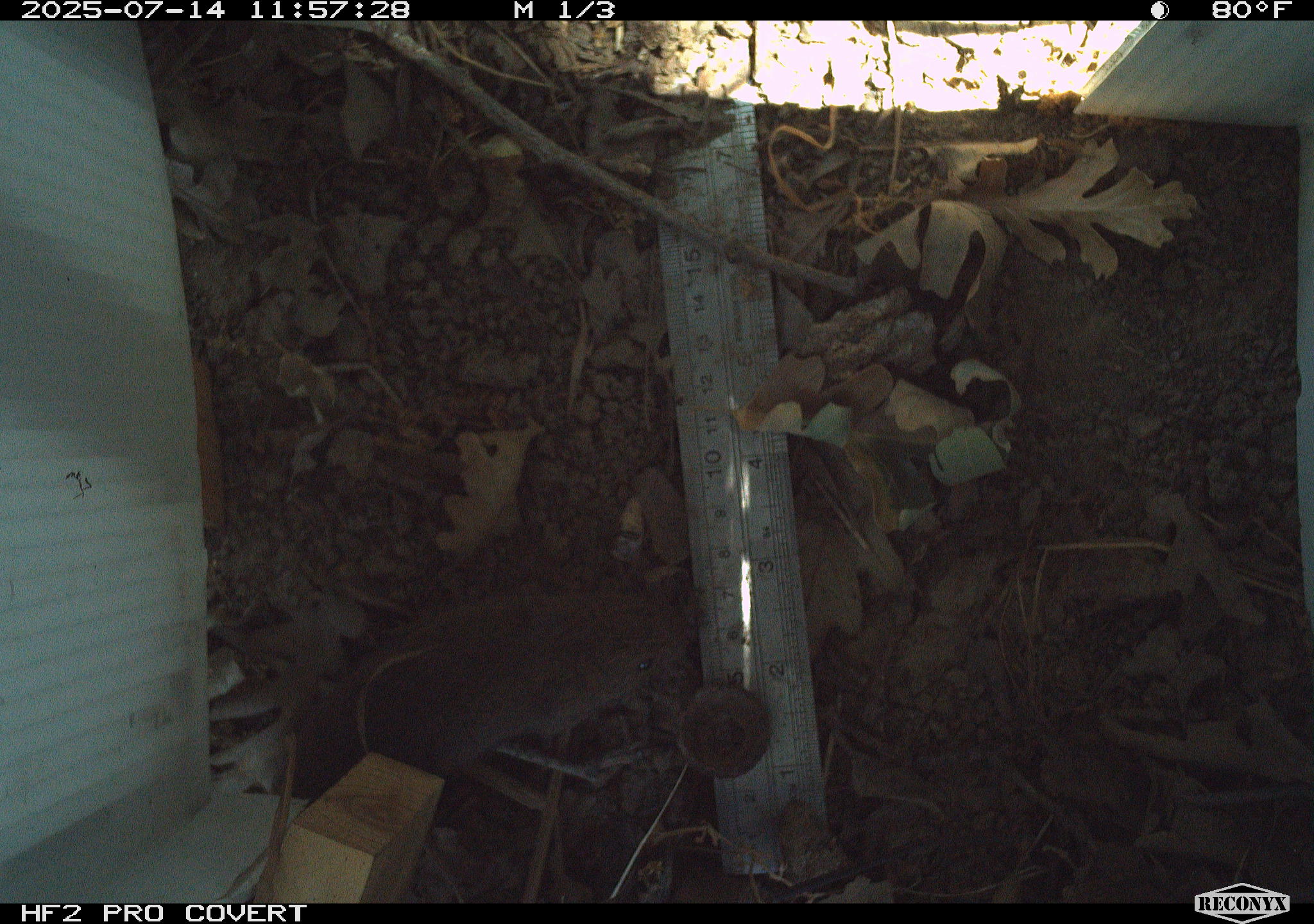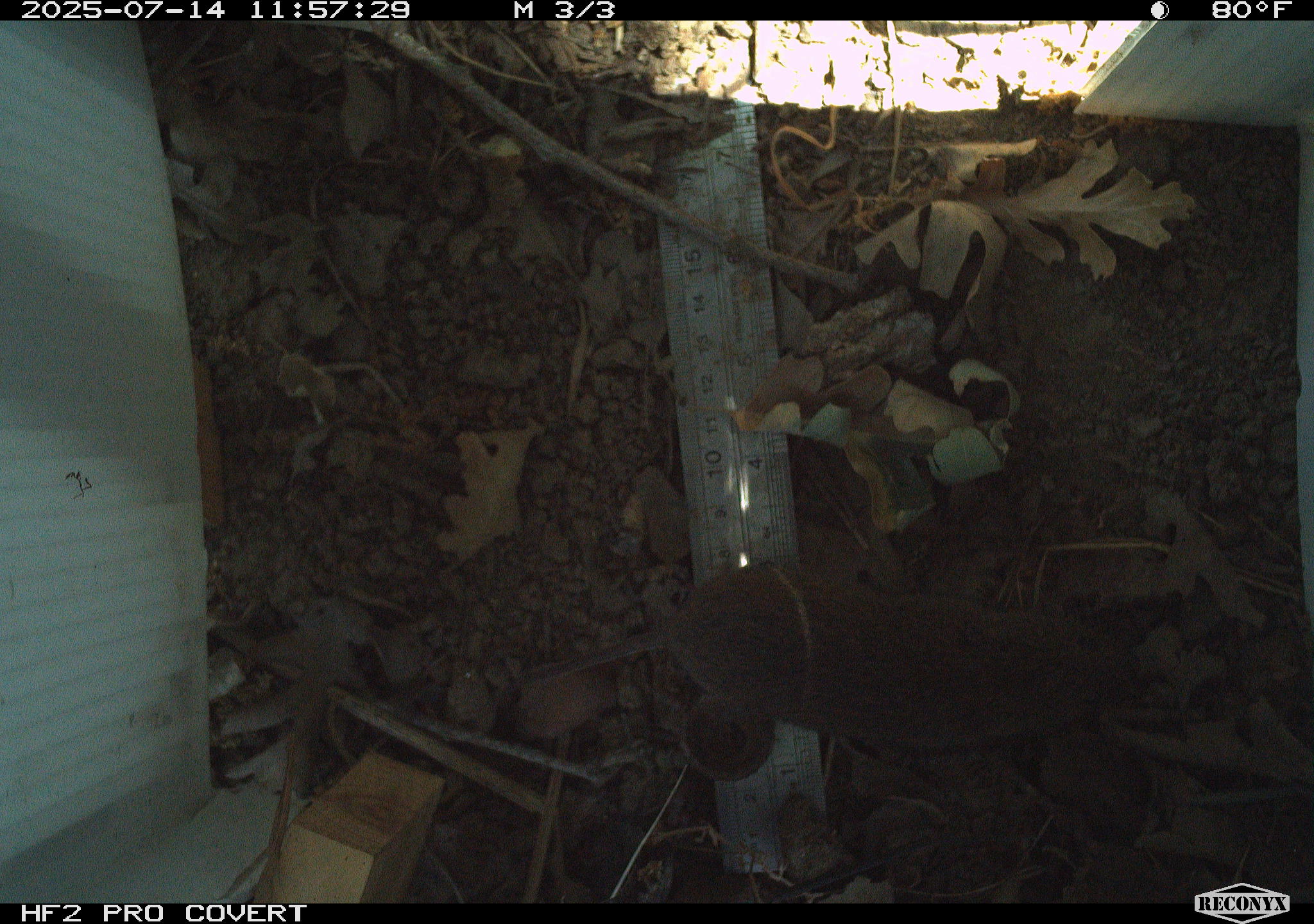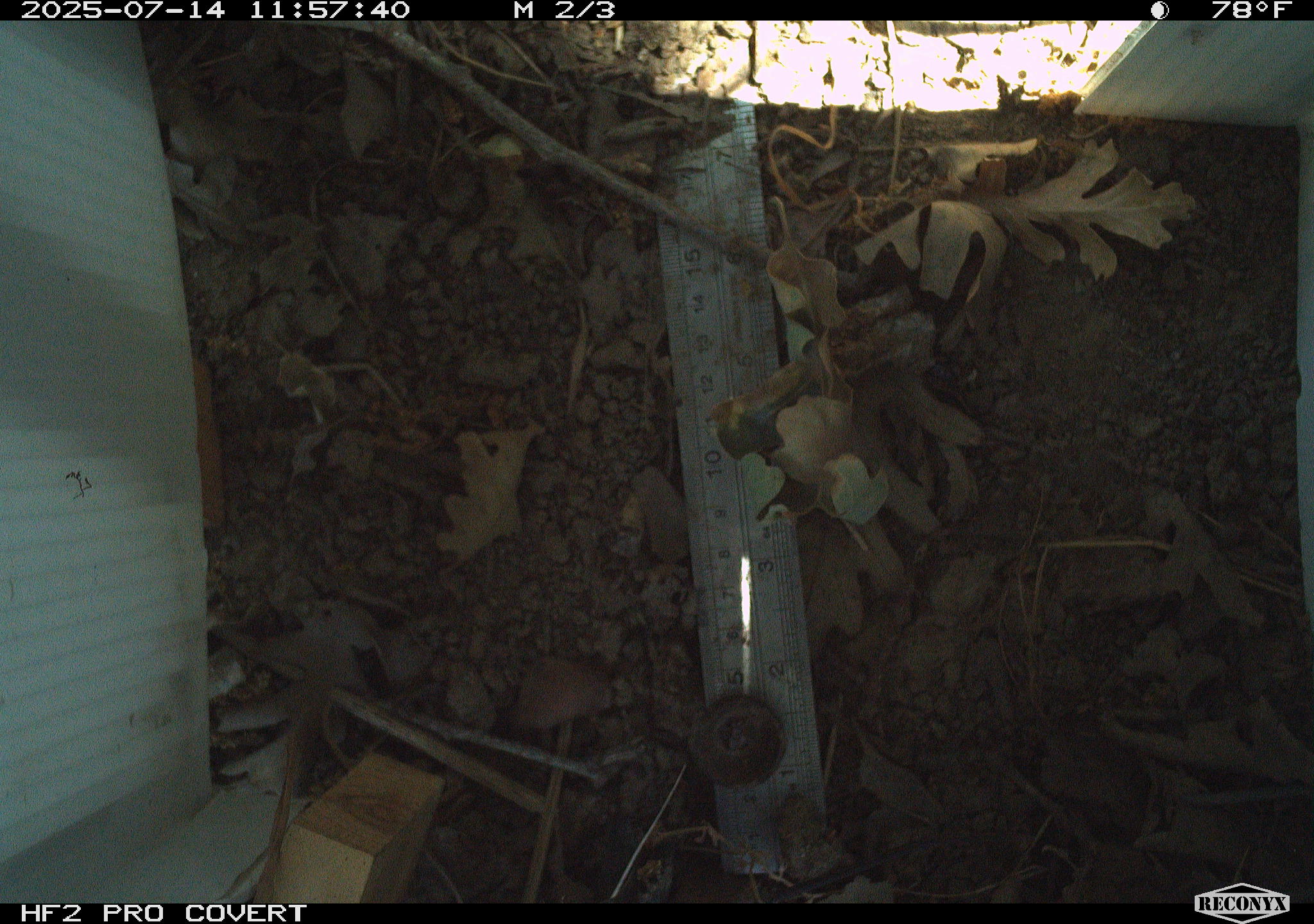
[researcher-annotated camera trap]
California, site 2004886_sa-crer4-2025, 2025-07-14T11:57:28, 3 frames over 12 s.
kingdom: Animalia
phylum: Chordata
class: Mammalia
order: Rodentia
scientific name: Rodentia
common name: rodent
Rodent (Rodentia).